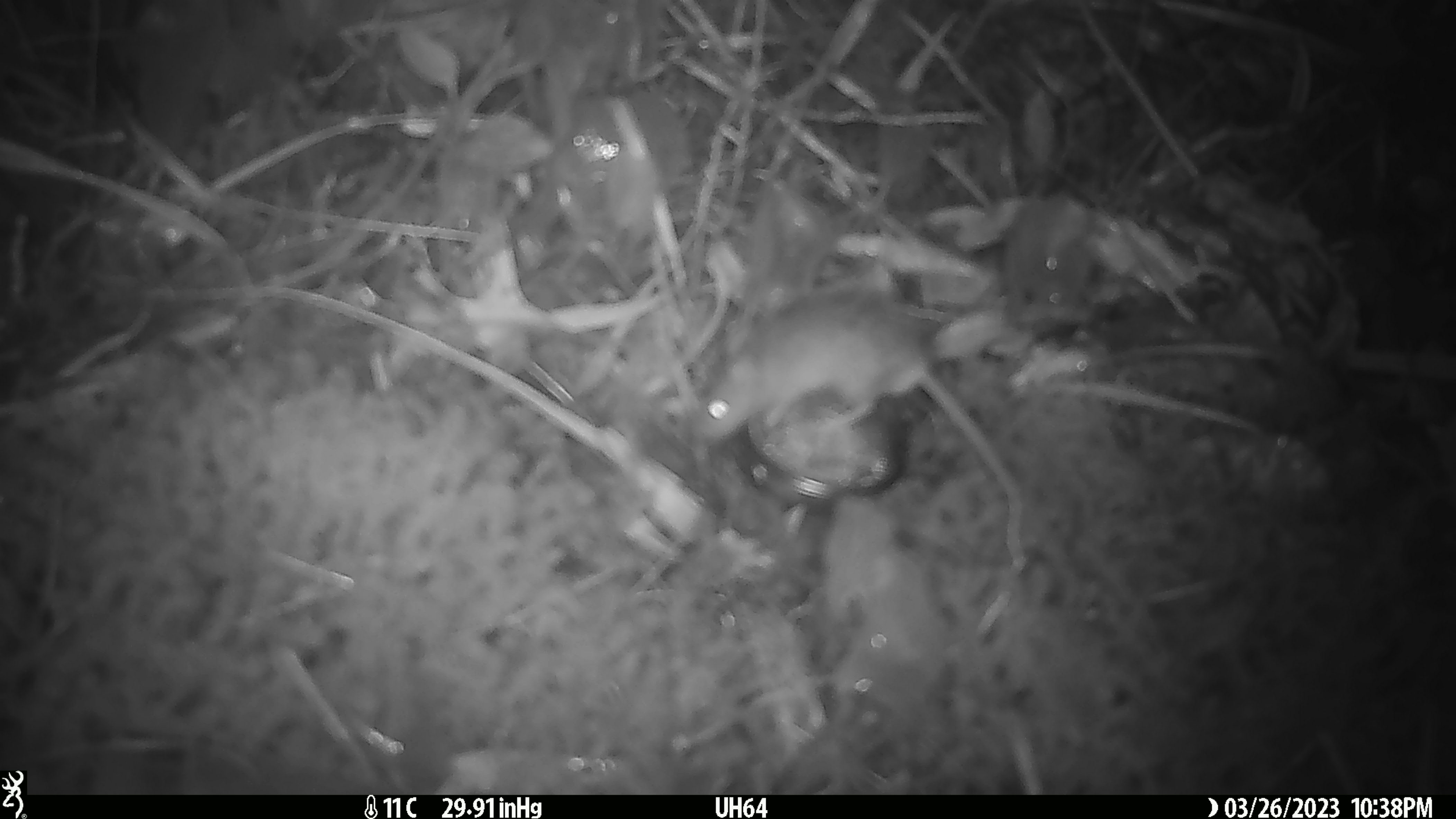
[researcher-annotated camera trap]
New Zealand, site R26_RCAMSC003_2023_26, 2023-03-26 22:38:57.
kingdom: Animalia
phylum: Chordata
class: Mammalia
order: Rodentia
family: Muridae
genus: Mus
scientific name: Mus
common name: mouse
Mouse (Mus).